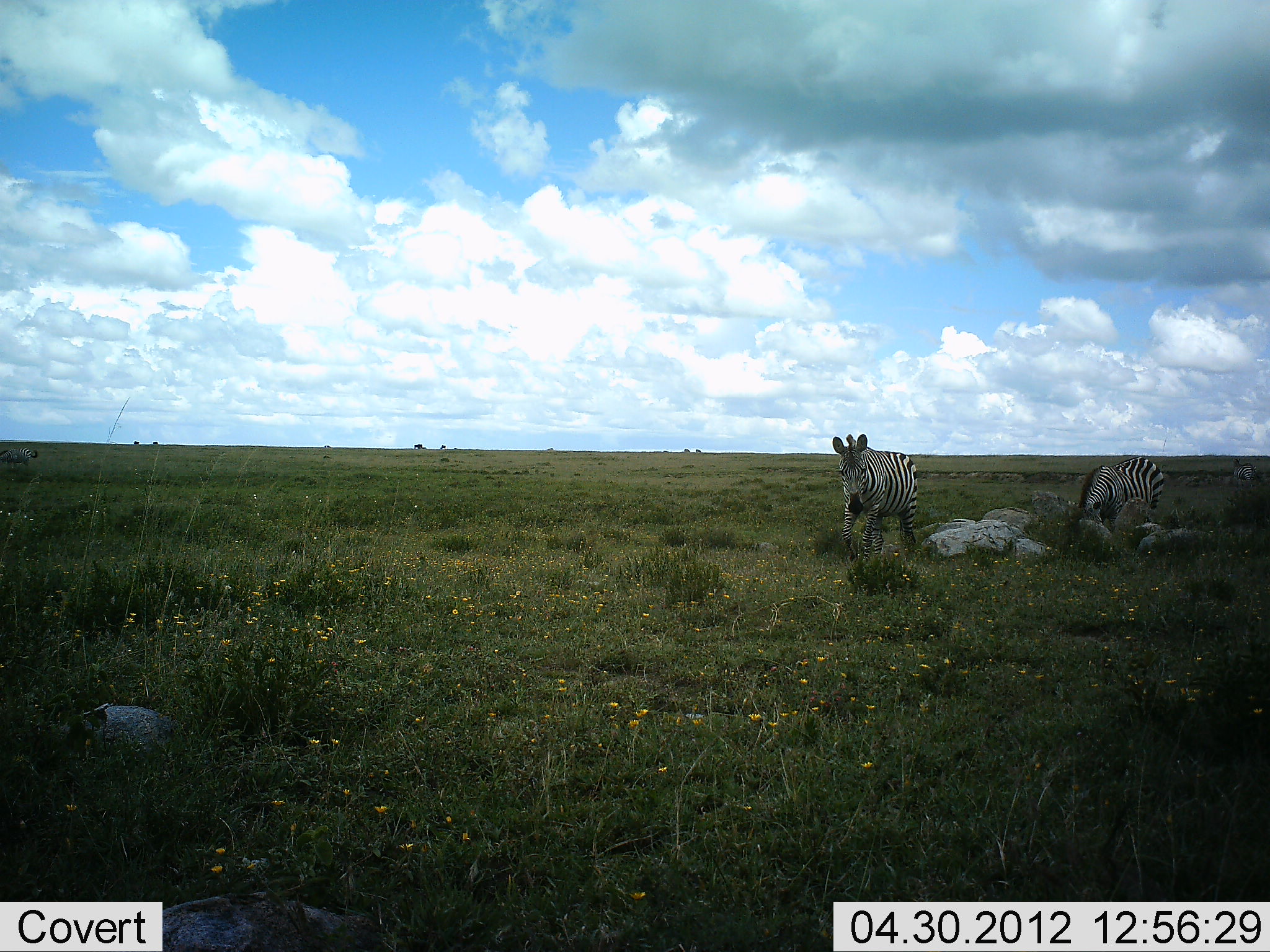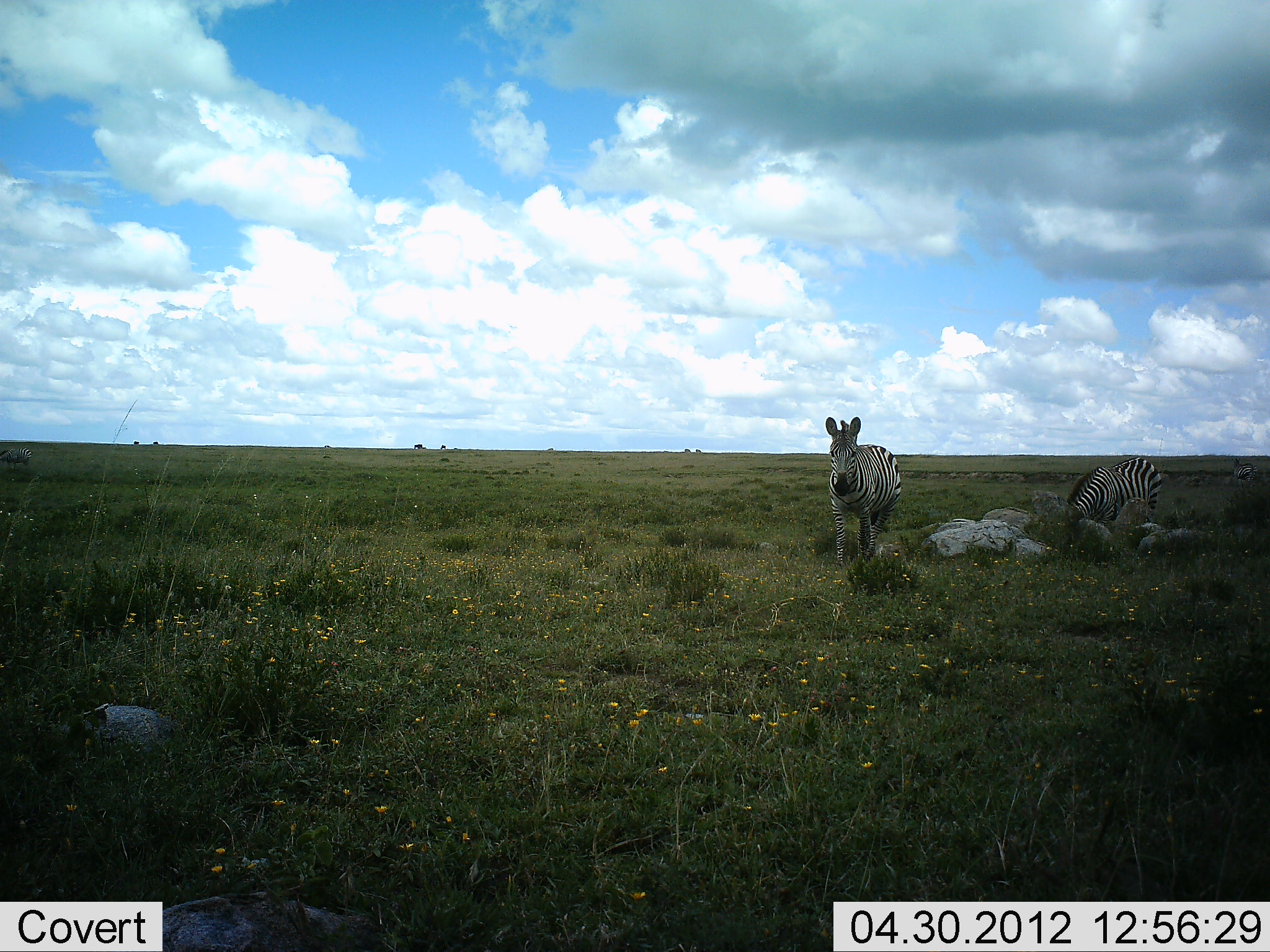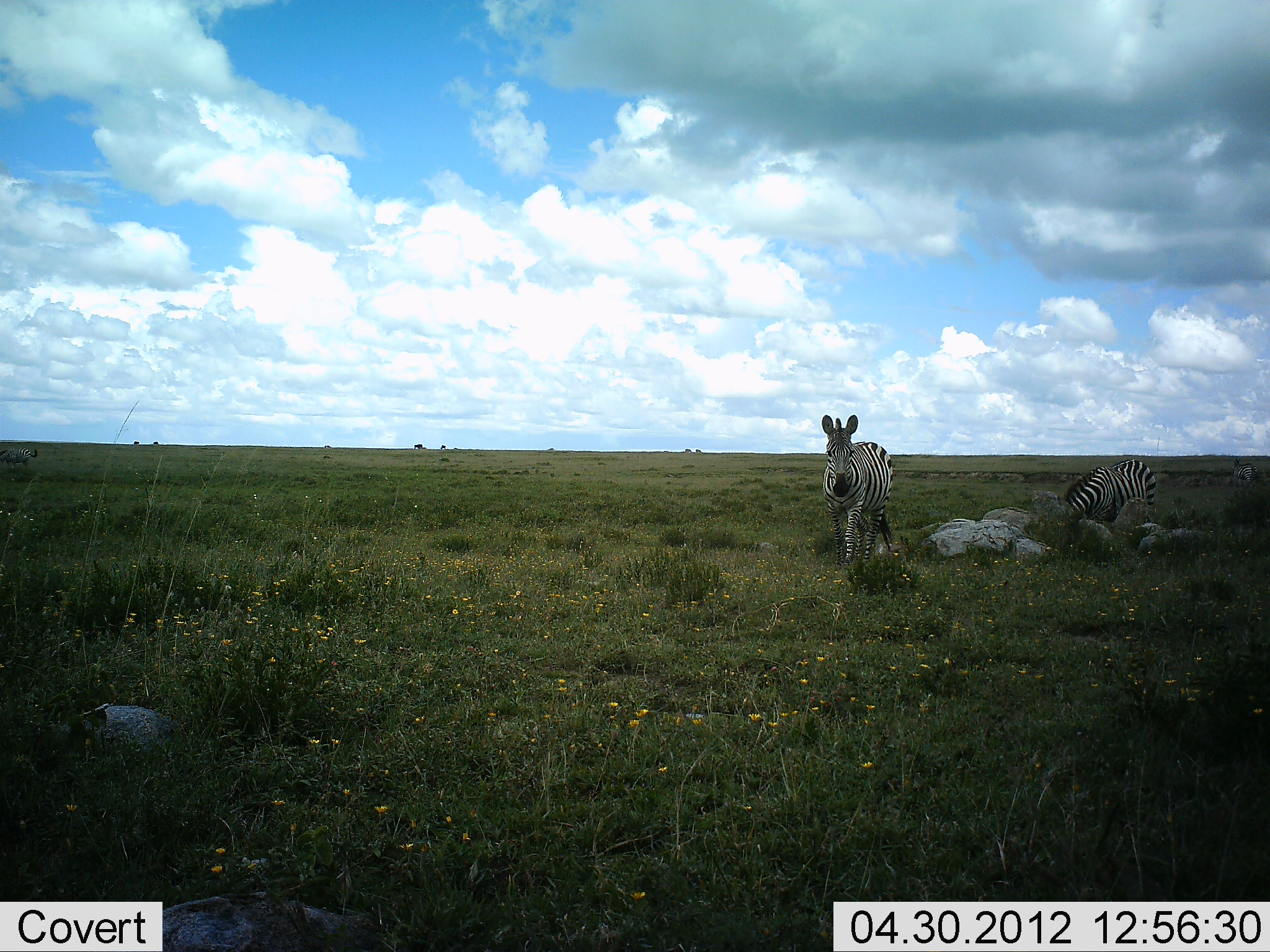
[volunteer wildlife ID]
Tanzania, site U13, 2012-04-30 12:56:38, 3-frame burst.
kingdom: Animalia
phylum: Chordata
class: Mammalia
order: Perissodactyla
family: Equidae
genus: Equus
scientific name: Equus quagga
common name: plains zebra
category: zebra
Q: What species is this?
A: Zebra (plains zebra) (Equus quagga).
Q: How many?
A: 2.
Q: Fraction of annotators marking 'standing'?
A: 45%.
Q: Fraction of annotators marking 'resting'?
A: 18%.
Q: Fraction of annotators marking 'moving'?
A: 45%.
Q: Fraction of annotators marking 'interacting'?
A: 0%.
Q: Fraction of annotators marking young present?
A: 0%.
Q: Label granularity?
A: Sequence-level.